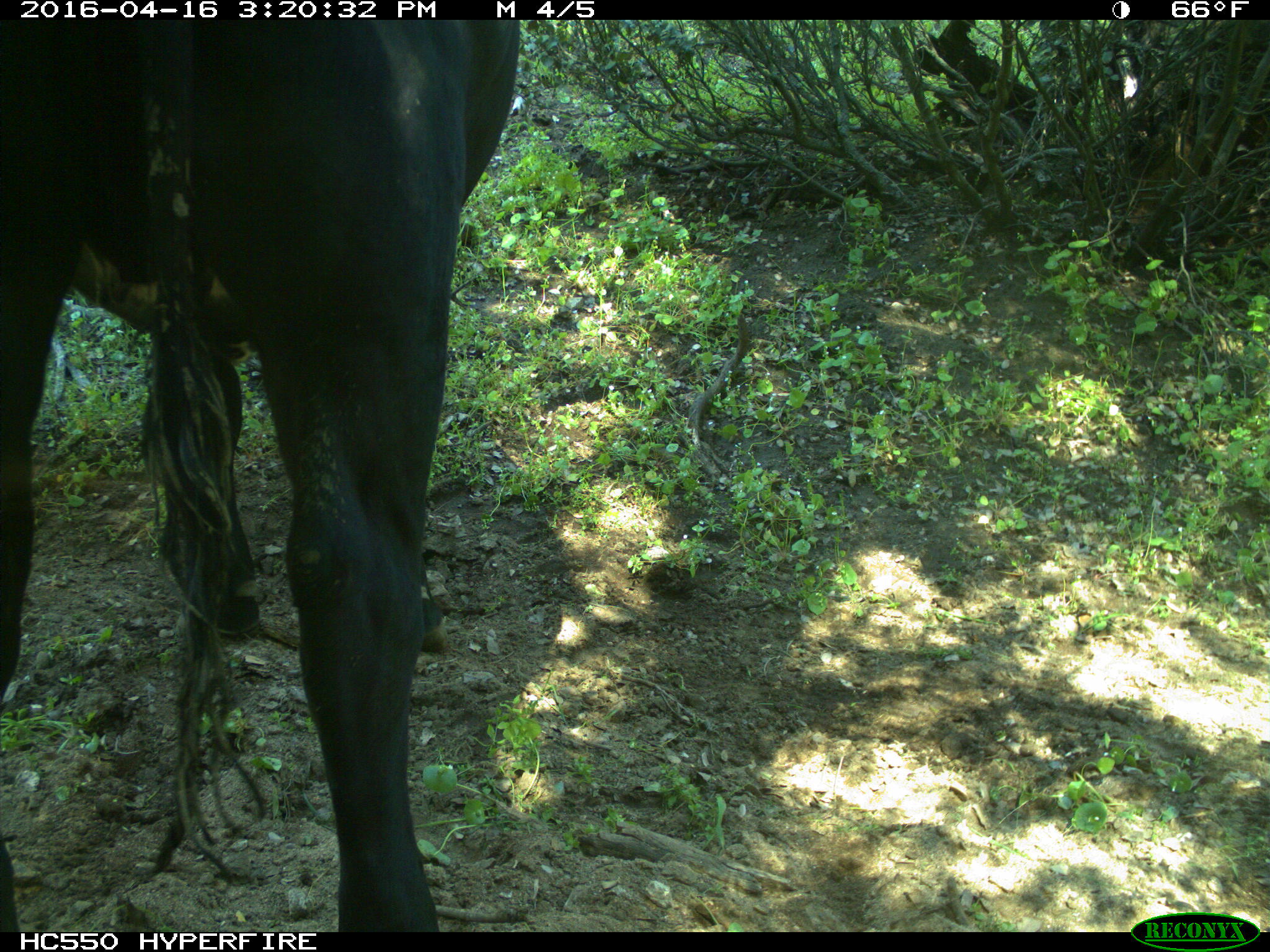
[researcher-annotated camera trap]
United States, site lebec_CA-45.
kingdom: Animalia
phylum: Chordata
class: Mammalia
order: Artiodactyla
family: Bovidae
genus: Bos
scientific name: Bos taurus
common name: domestic cow